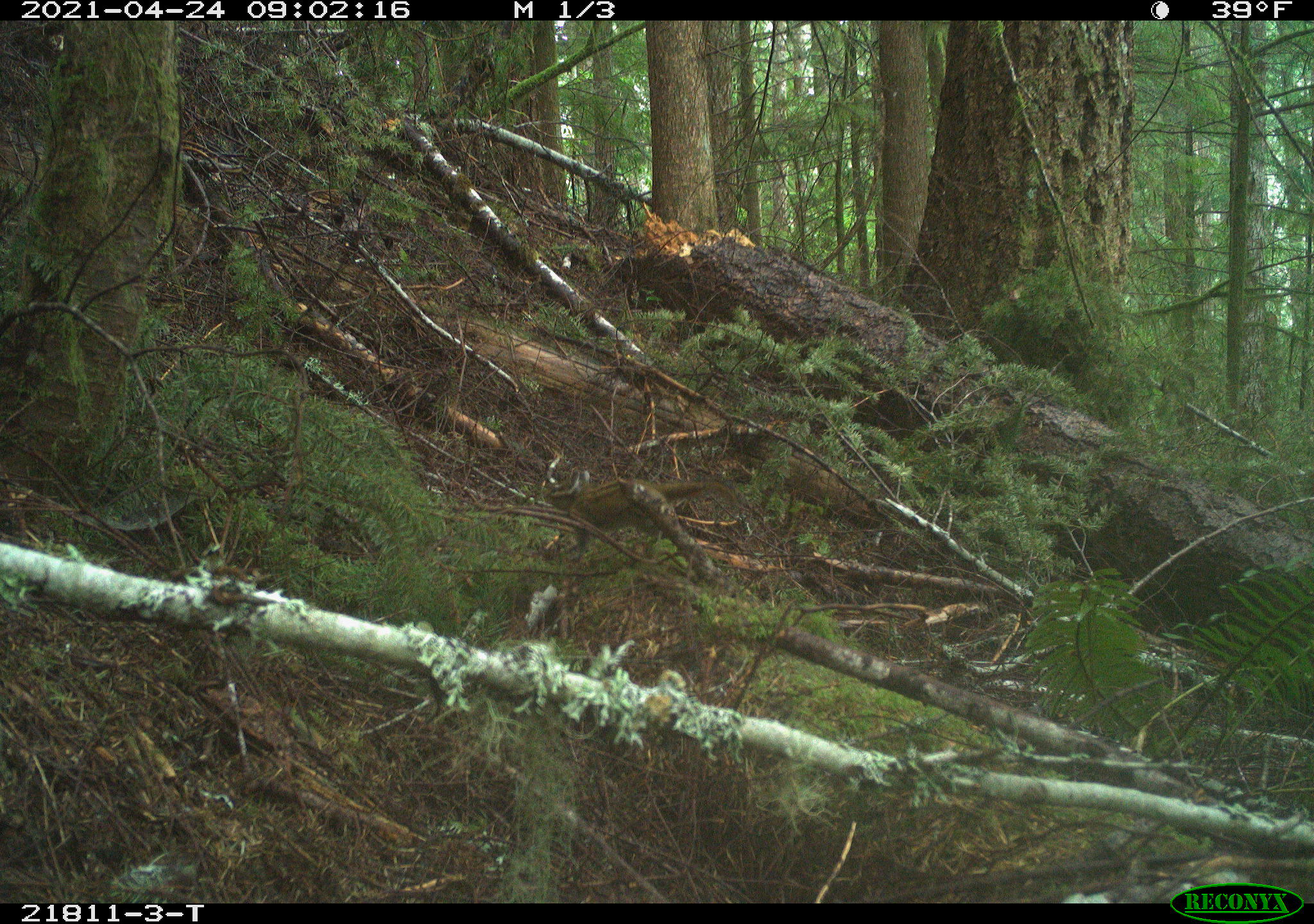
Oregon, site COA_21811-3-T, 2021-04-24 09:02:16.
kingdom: Animalia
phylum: Chordata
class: Mammalia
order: Rodentia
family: Sciuridae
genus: Neotamias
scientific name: Neotamias townsendii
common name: townsend's chipmunk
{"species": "townsend's chipmunk (Neotamias townsendii)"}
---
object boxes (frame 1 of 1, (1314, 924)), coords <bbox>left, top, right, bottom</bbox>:
townsend's chipmunk: <bbox>570, 479, 705, 521</bbox>